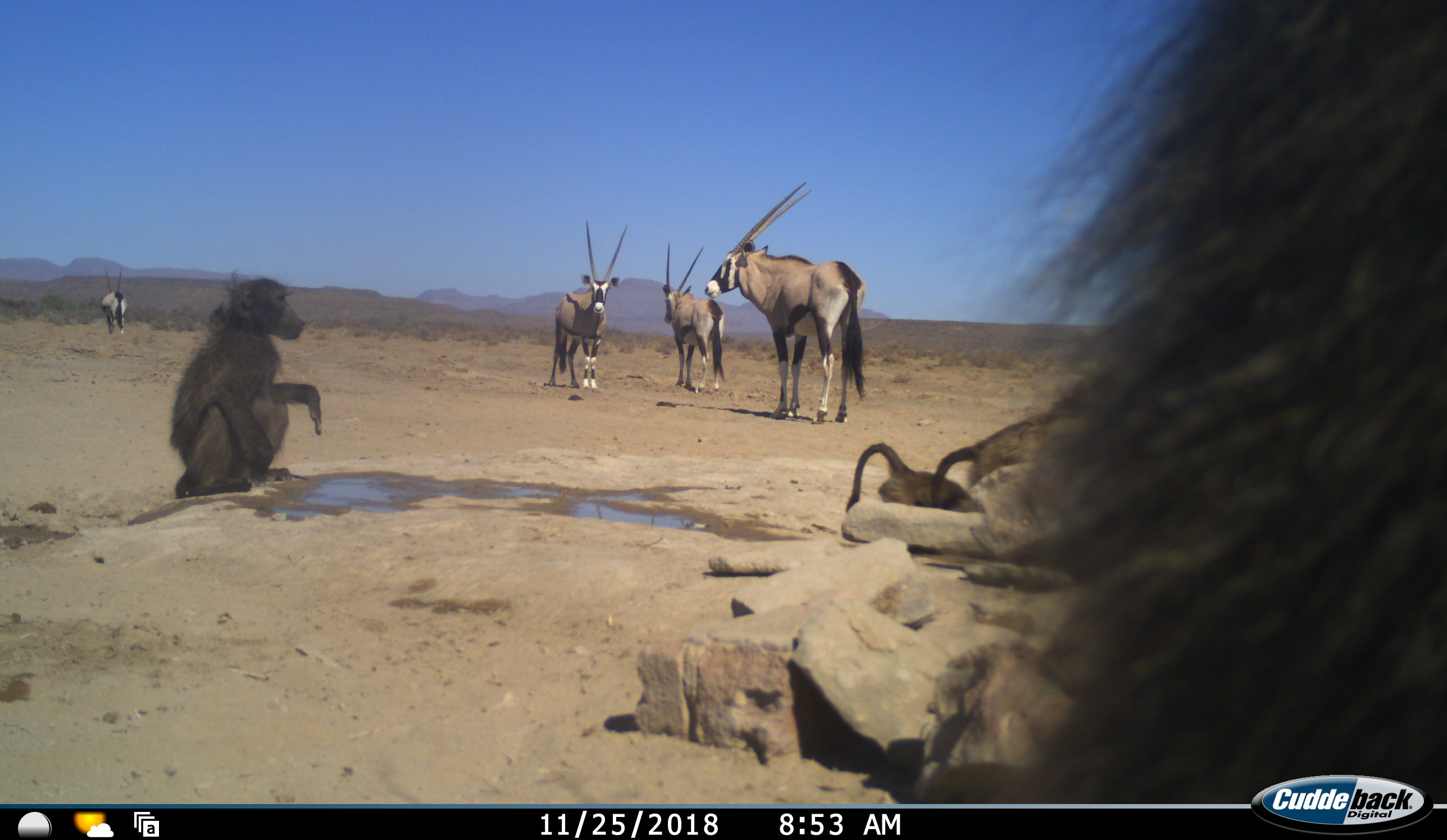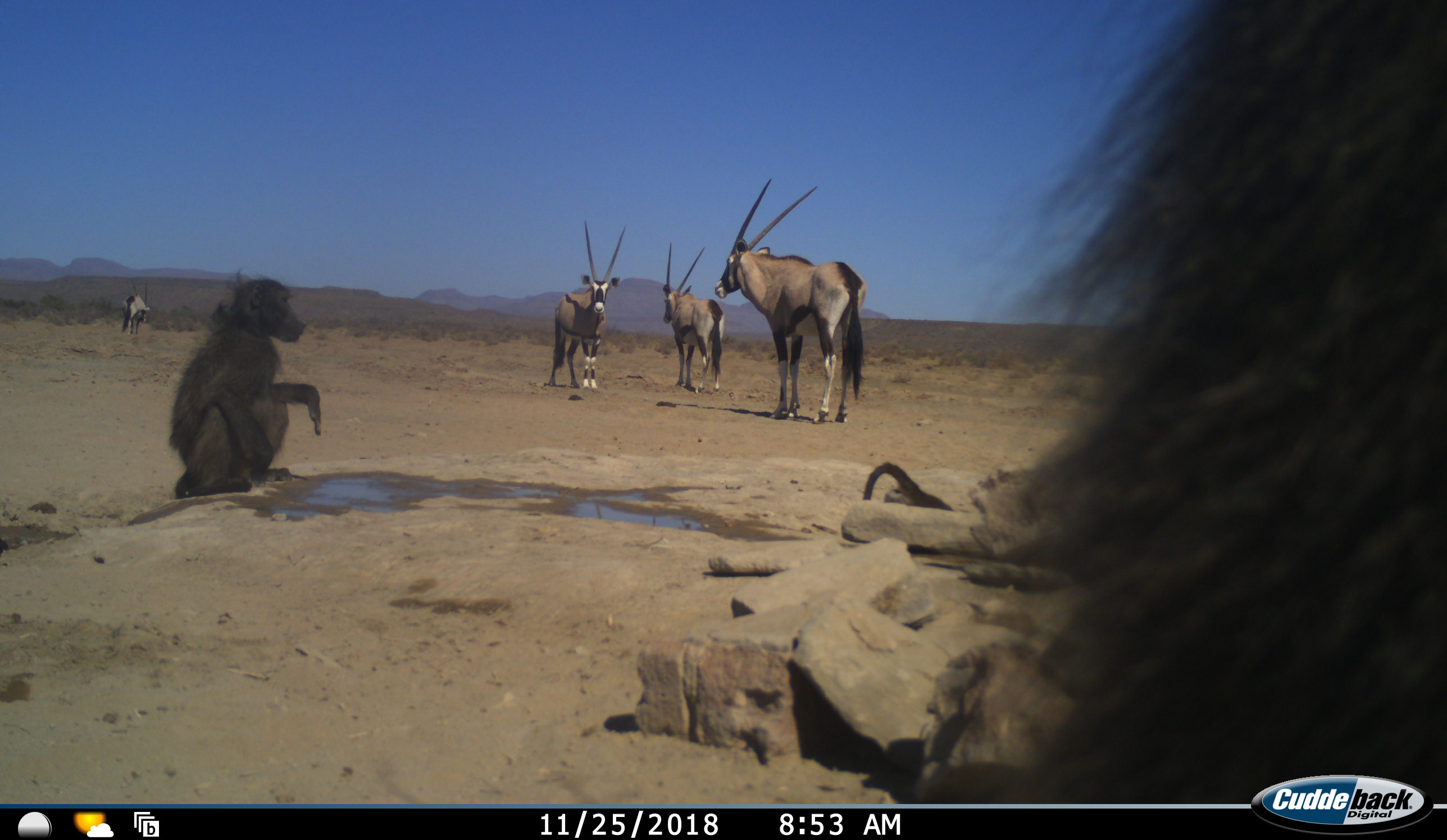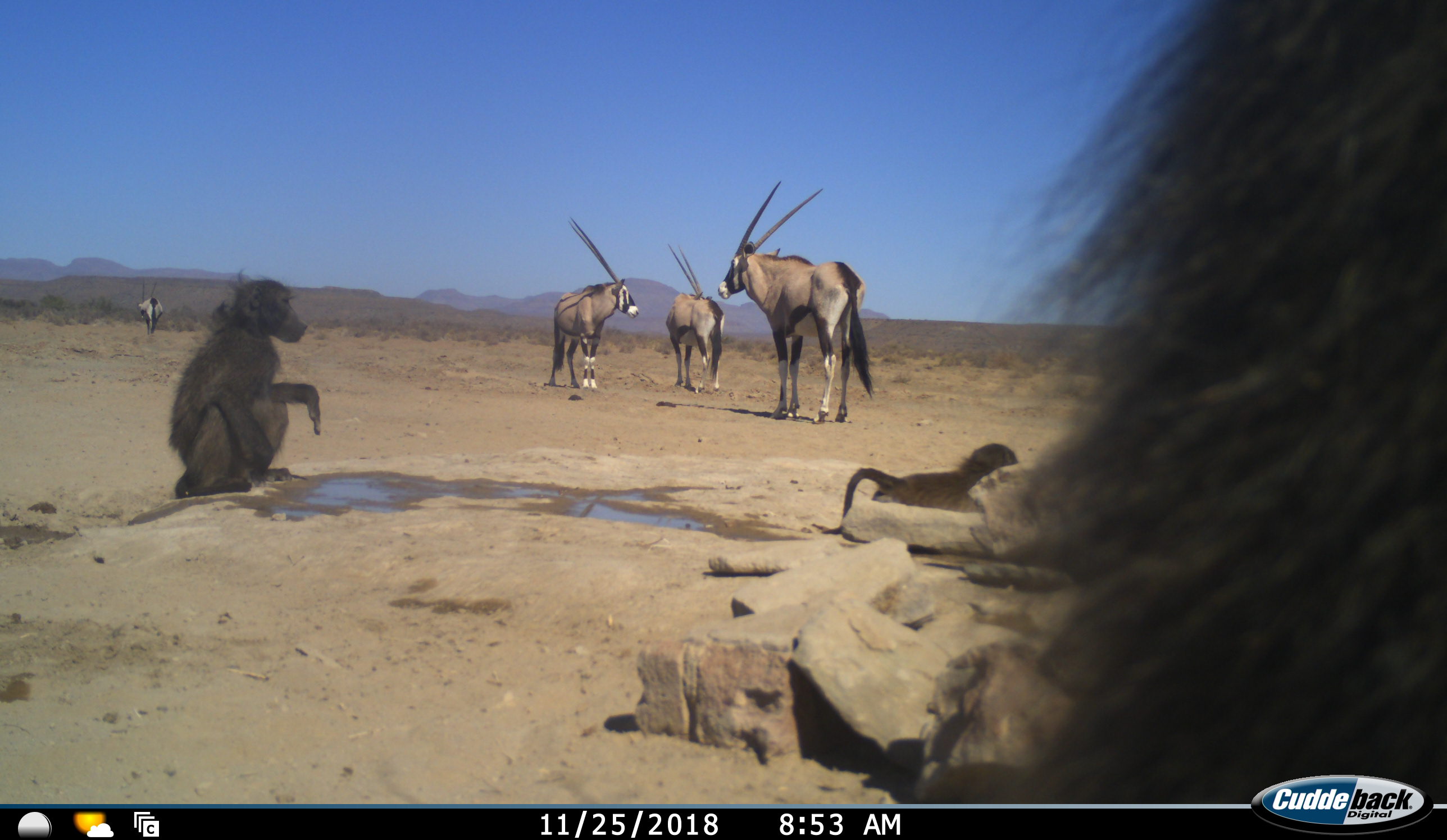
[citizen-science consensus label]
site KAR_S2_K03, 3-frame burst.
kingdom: Animalia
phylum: Chordata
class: Mammalia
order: Primates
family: Cercopithecidae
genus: Papio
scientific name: Papio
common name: baboon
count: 4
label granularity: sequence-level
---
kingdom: Animalia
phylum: Chordata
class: Mammalia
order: Artiodactyla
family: Bovidae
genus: Oryx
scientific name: Oryx gazella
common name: gemsbok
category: oryx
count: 4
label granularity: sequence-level